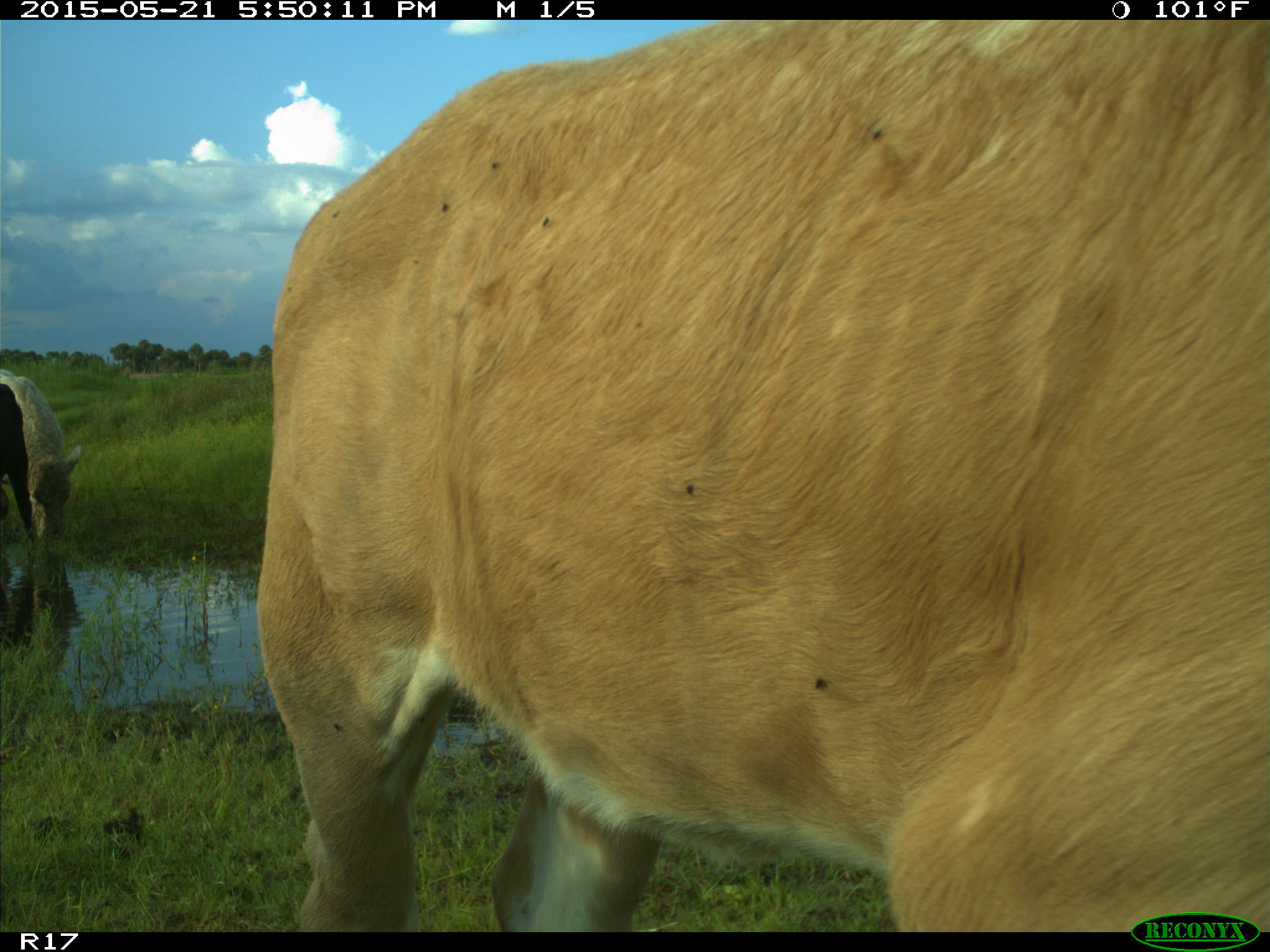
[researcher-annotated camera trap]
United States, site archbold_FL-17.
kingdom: Animalia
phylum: Chordata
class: Mammalia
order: Artiodactyla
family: Bovidae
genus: Bos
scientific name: Bos taurus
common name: domestic cow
Bos taurus (domestic cow).